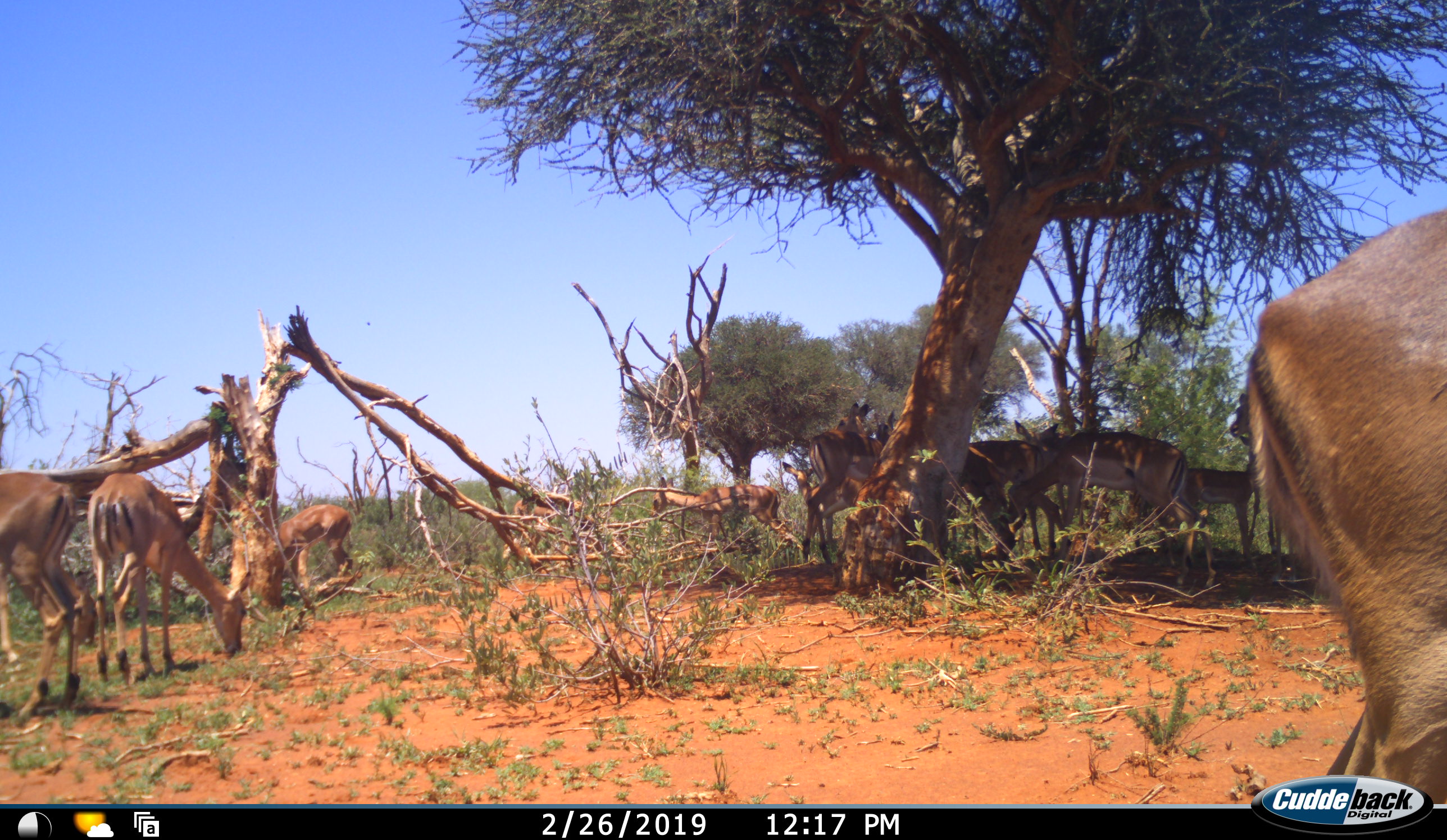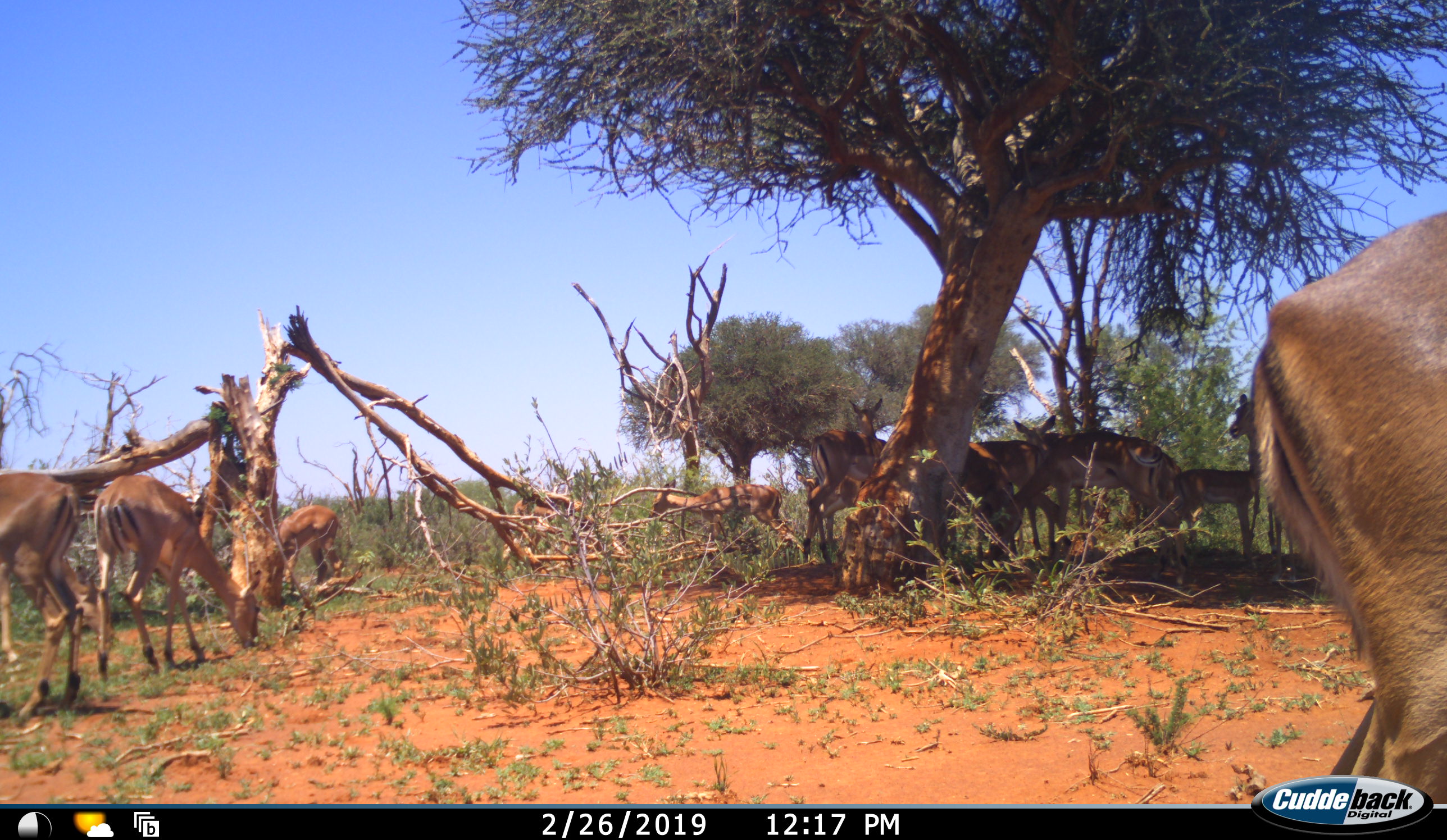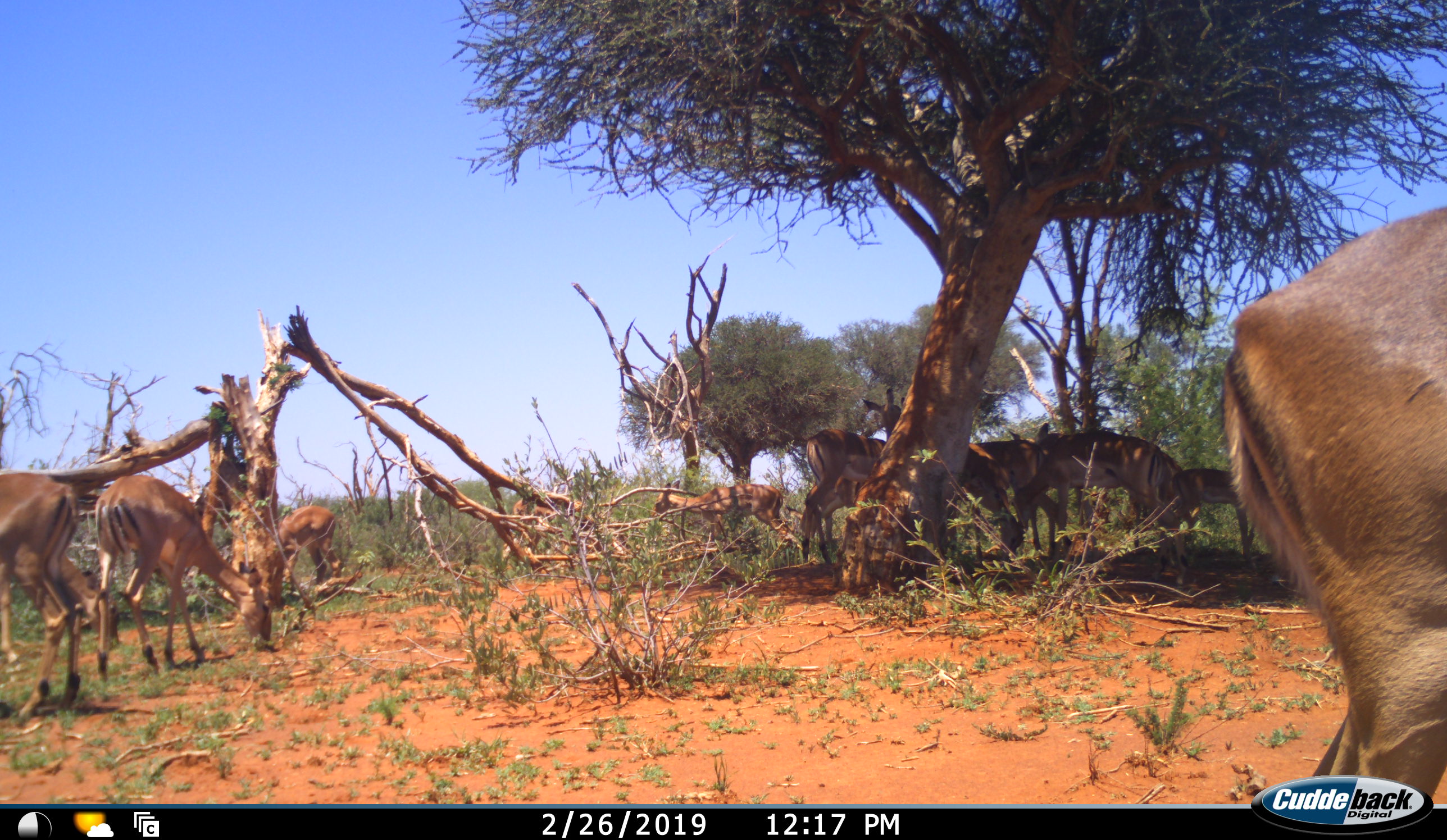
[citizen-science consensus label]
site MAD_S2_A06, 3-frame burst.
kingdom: Animalia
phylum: Chordata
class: Mammalia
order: Artiodactyla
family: Bovidae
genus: Aepyceros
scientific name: Aepyceros melampus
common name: impala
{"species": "impala (Aepyceros melampus)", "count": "11-50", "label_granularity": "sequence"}